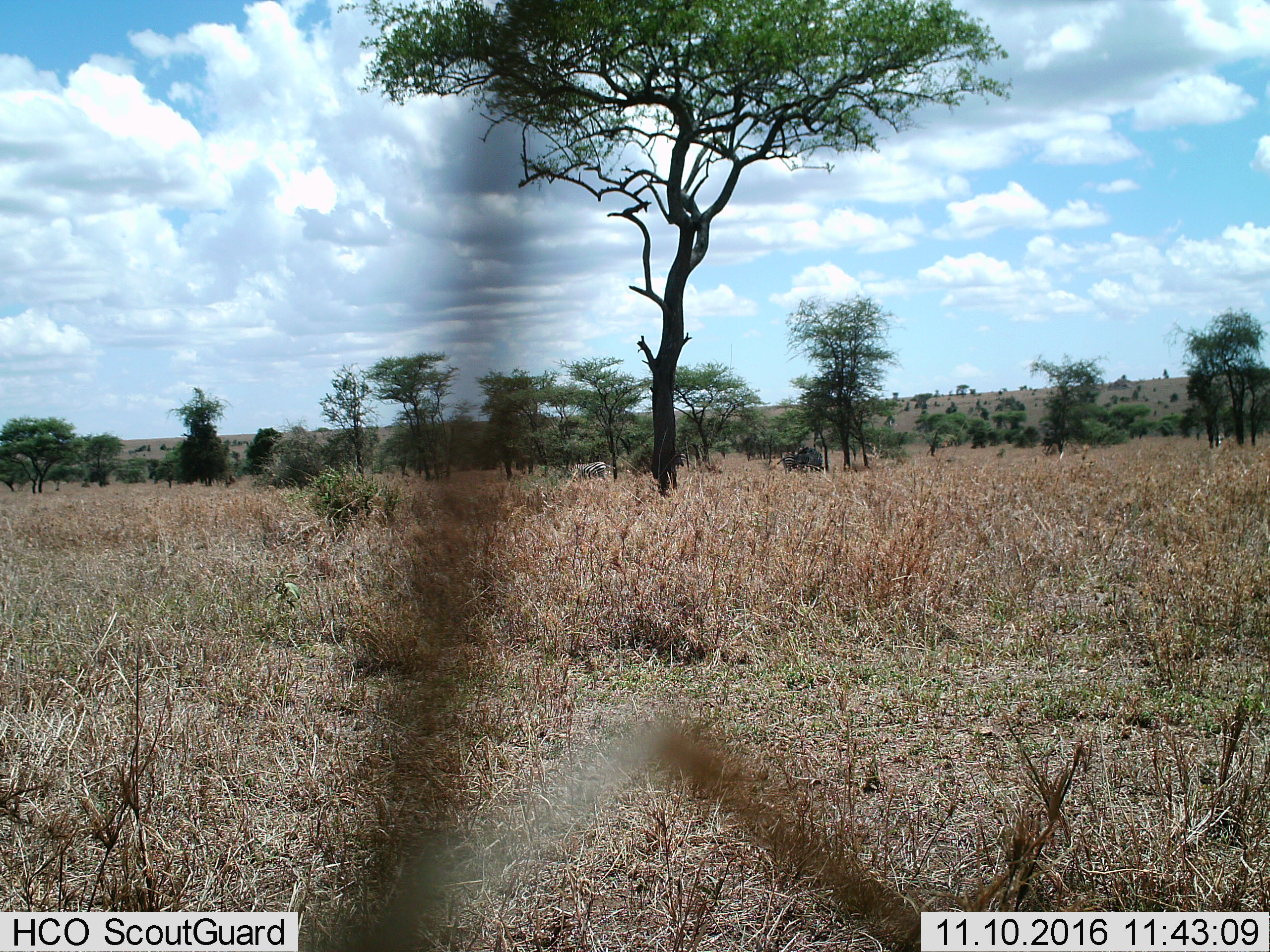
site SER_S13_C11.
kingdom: Animalia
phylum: Chordata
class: Mammalia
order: Perissodactyla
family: Equidae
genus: Equus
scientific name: Equus quagga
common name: plains zebra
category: zebraplains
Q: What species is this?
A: Zebraplains (plains zebra) (Equus quagga).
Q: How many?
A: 3.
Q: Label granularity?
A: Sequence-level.